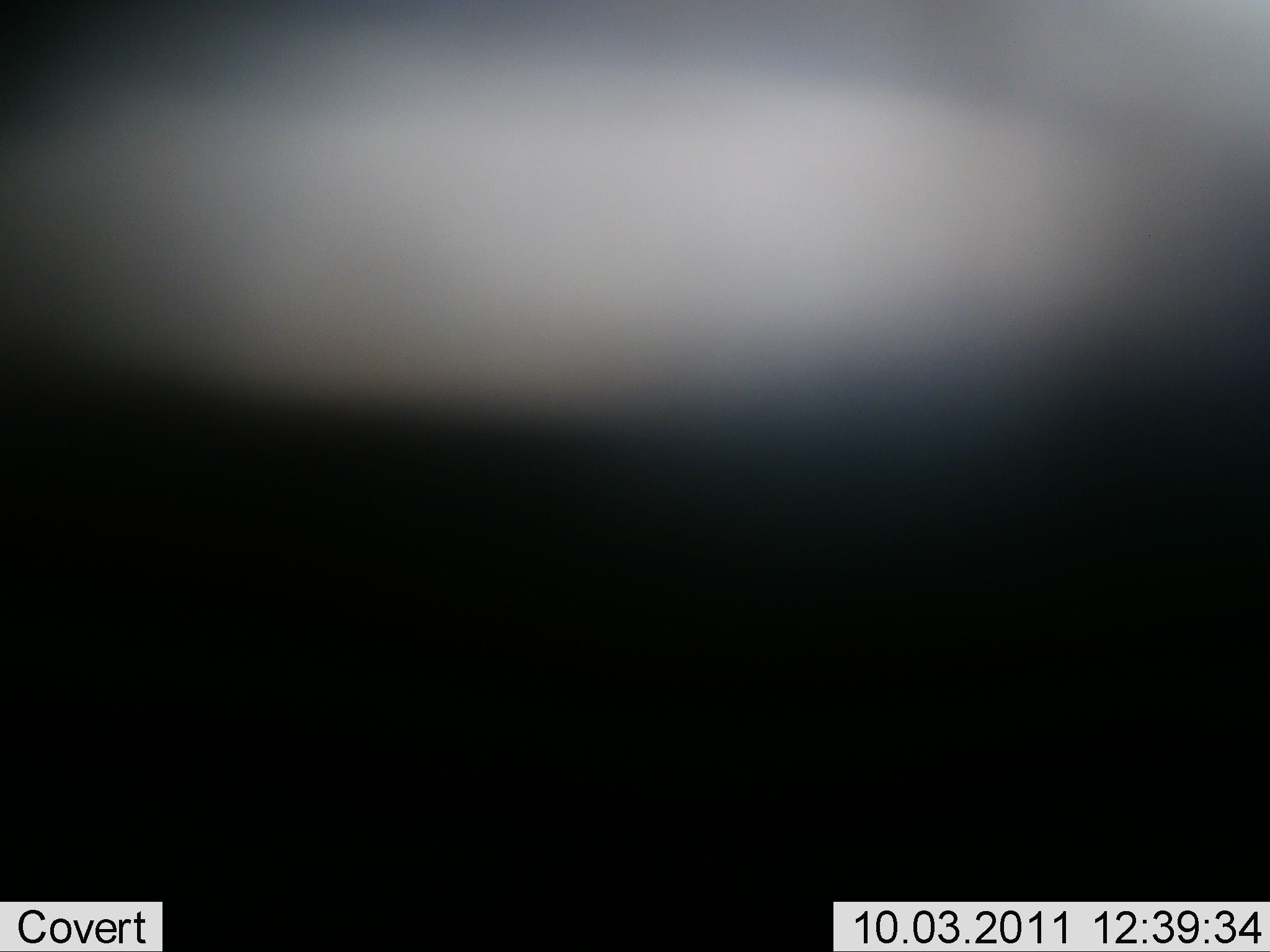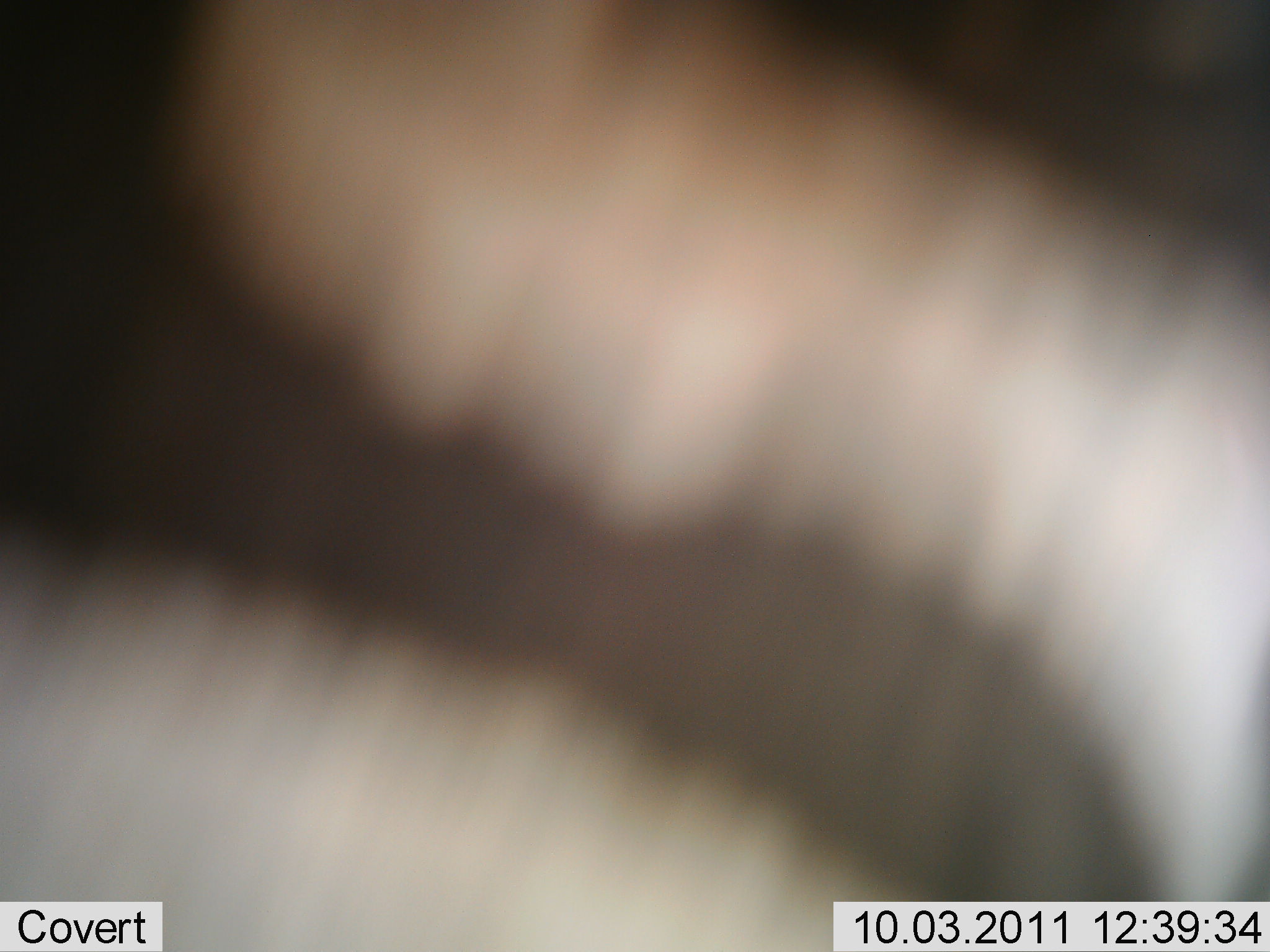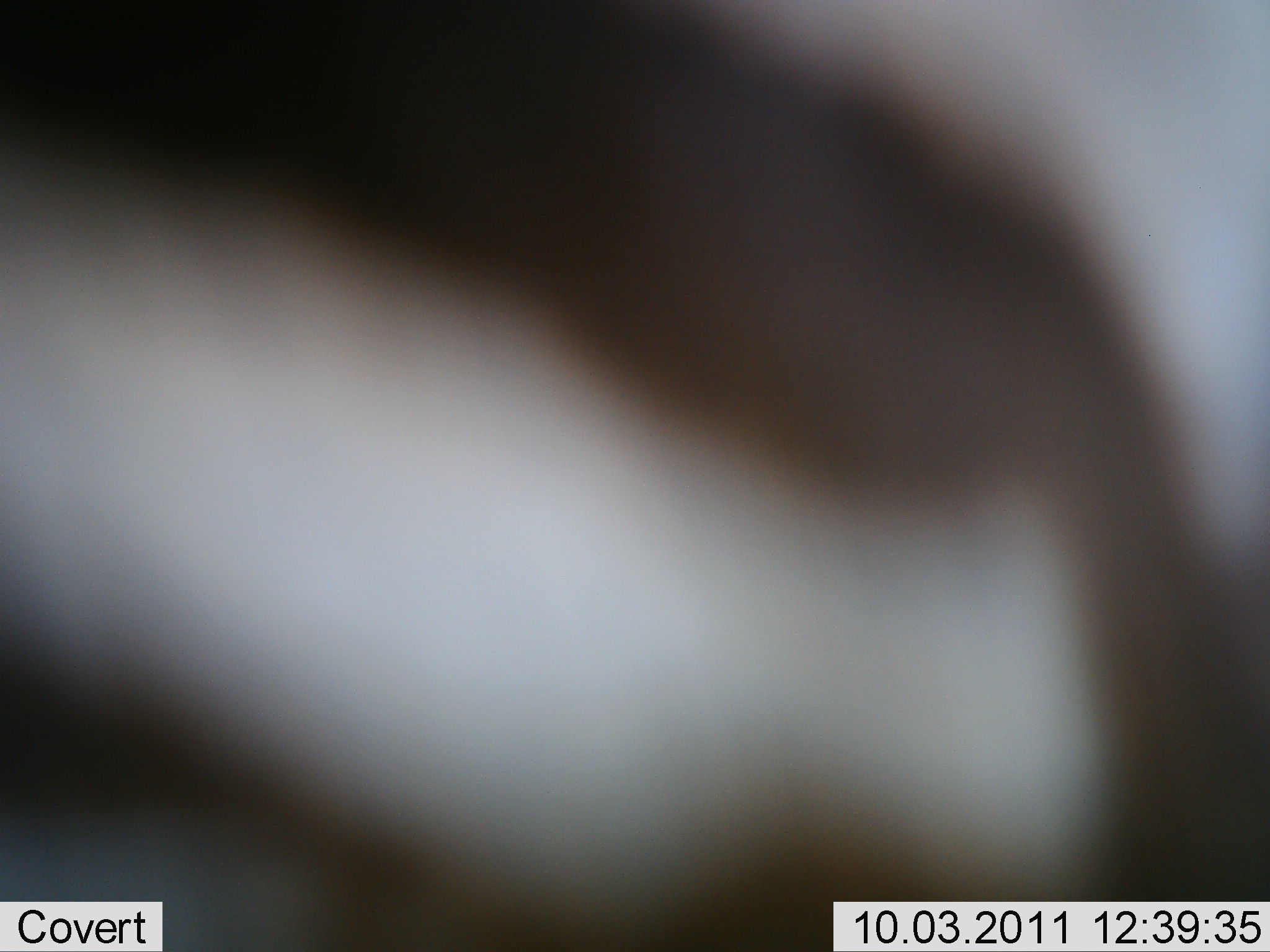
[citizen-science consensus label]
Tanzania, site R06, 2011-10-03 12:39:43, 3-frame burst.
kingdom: Animalia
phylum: Chordata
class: Mammalia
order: Perissodactyla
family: Equidae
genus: Equus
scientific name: Equus quagga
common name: plains zebra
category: zebra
Zebra (plains zebra) (Equus quagga), count 1. Behavior (volunteer vote fractions): standing 30%, resting 0%, moving 70%, interacting 0%. Young present (vote fraction): 0%. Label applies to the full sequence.